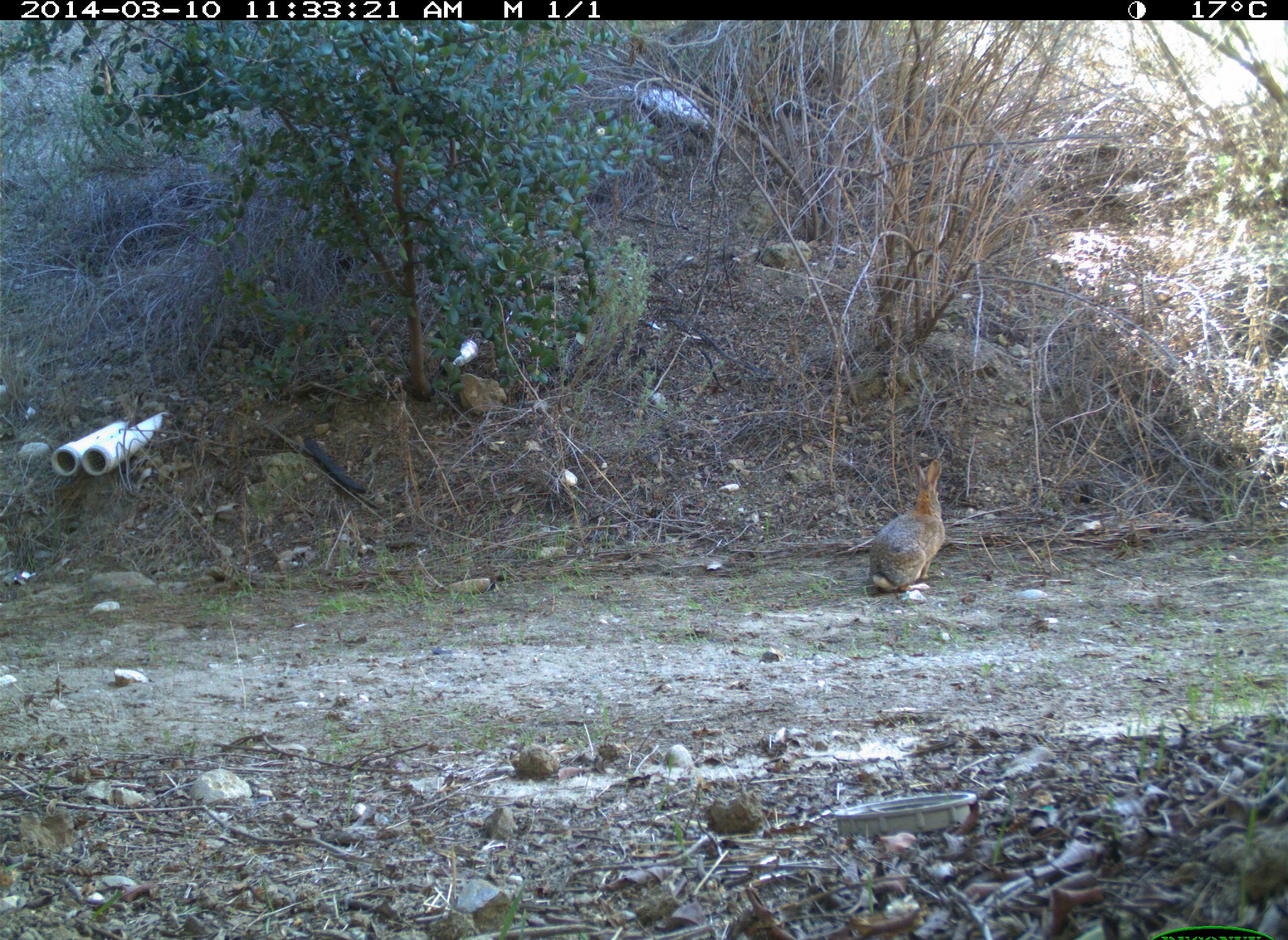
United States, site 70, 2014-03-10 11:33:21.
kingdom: Animalia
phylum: Chordata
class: Mammalia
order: Lagomorpha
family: Leporidae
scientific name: Leporidae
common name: rabbits and hares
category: rabbit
Rabbit (rabbits and hares) (Leporidae).